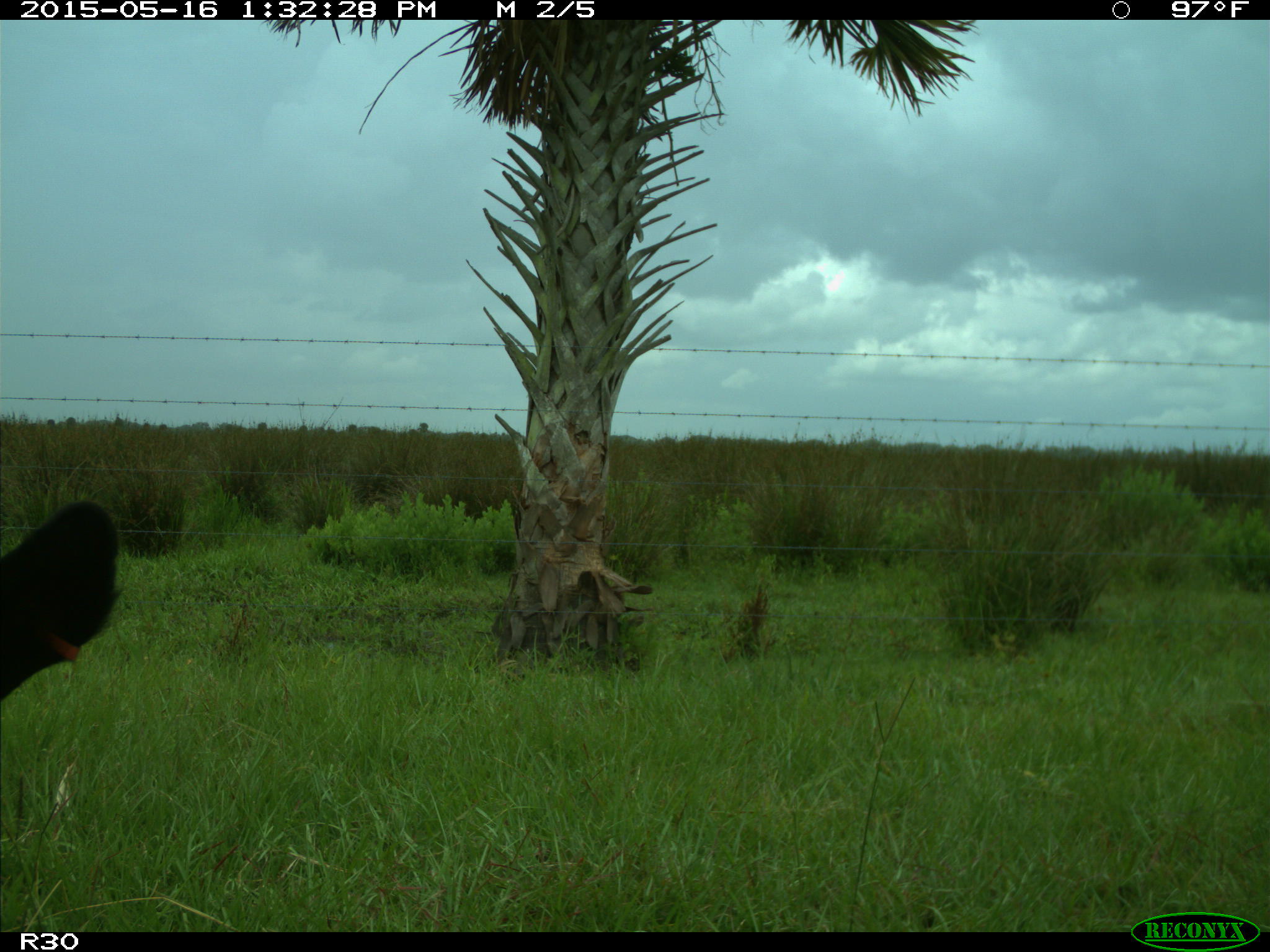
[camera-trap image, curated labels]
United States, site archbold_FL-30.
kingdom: Animalia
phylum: Chordata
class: Mammalia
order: Artiodactyla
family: Bovidae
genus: Bos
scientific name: Bos taurus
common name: domestic cow